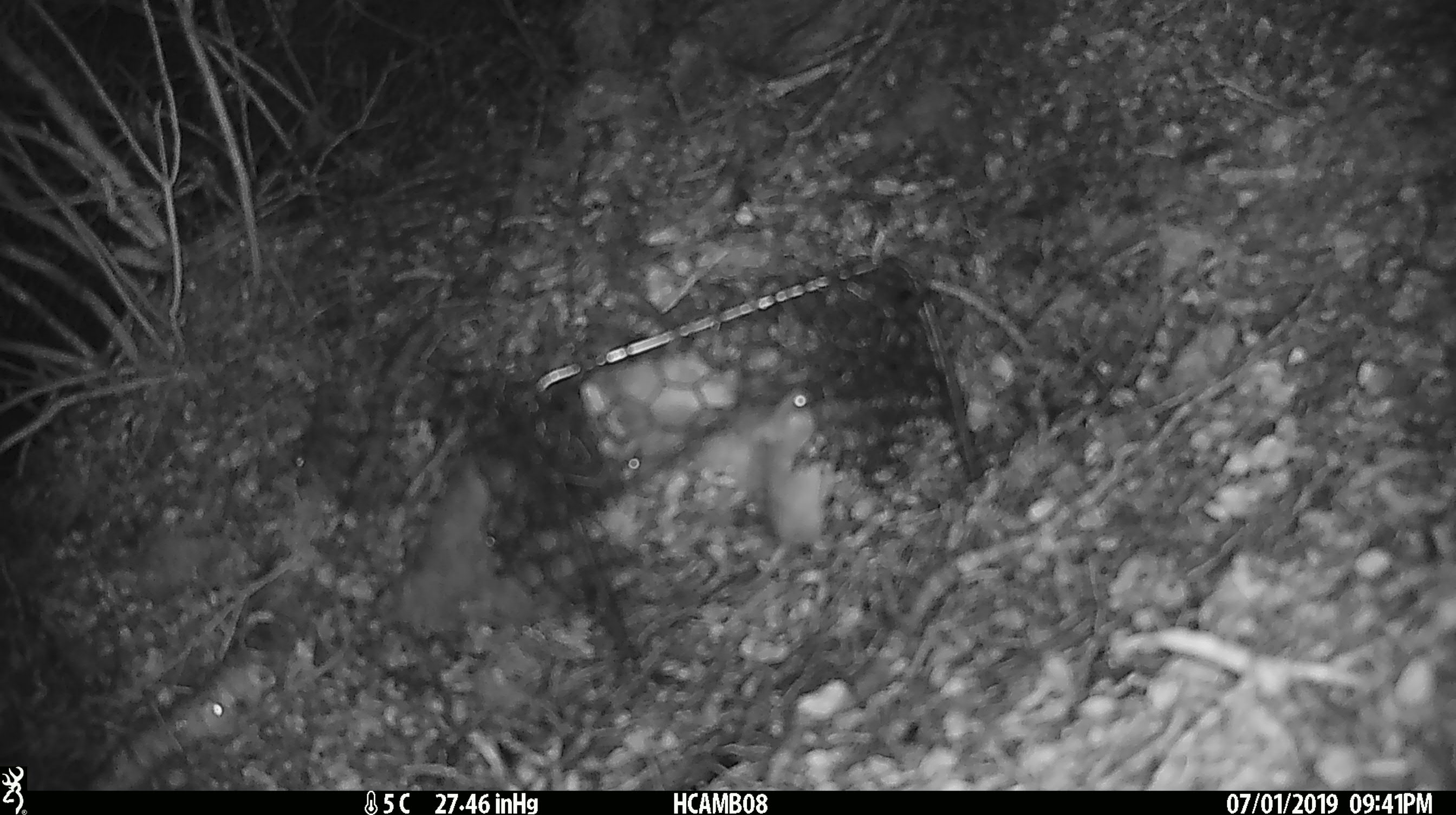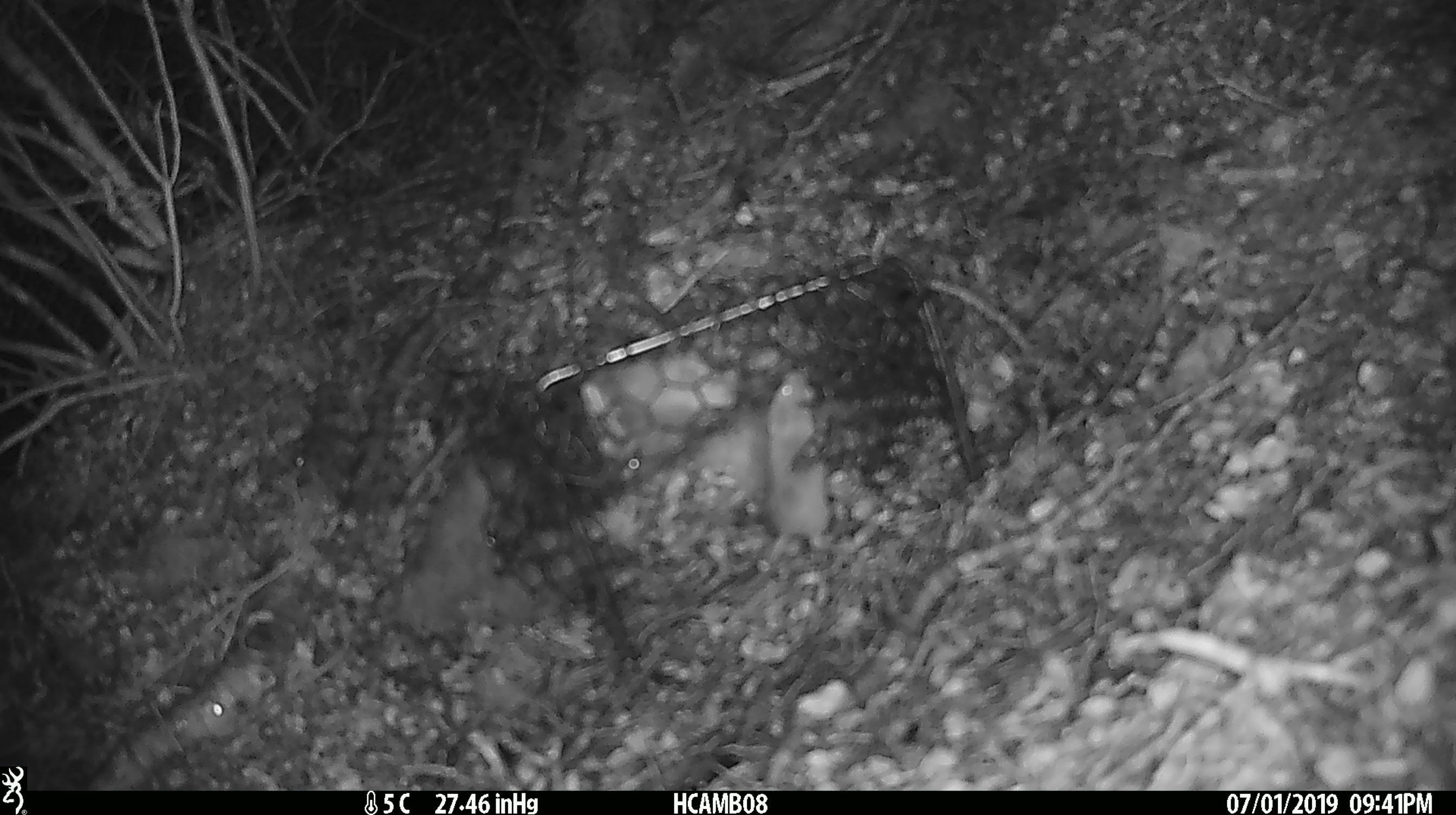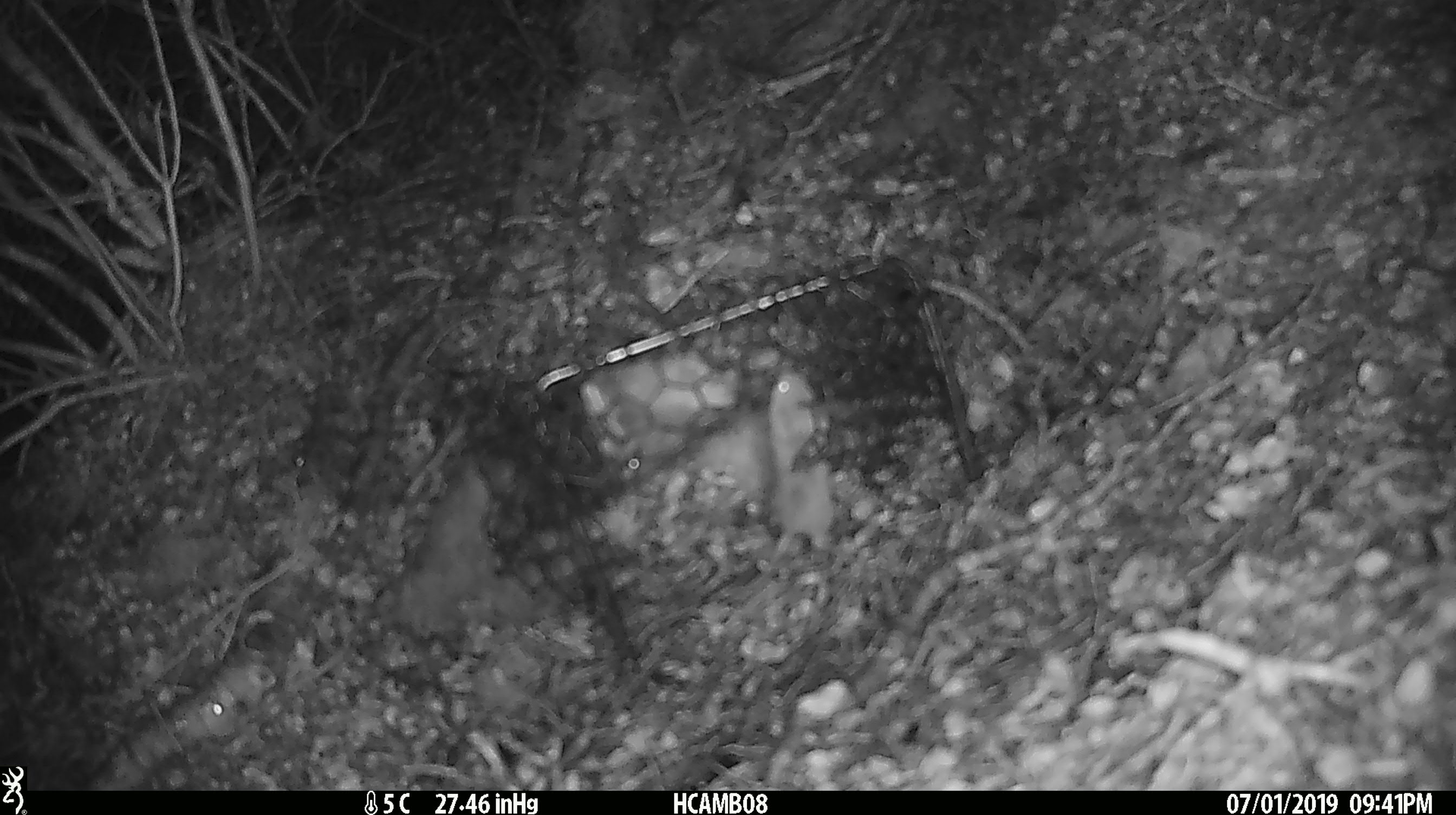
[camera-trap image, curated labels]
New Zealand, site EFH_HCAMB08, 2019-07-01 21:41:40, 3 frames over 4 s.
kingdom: Animalia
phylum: Chordata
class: Mammalia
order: Rodentia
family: Muridae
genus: Mus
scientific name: Mus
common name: mouse